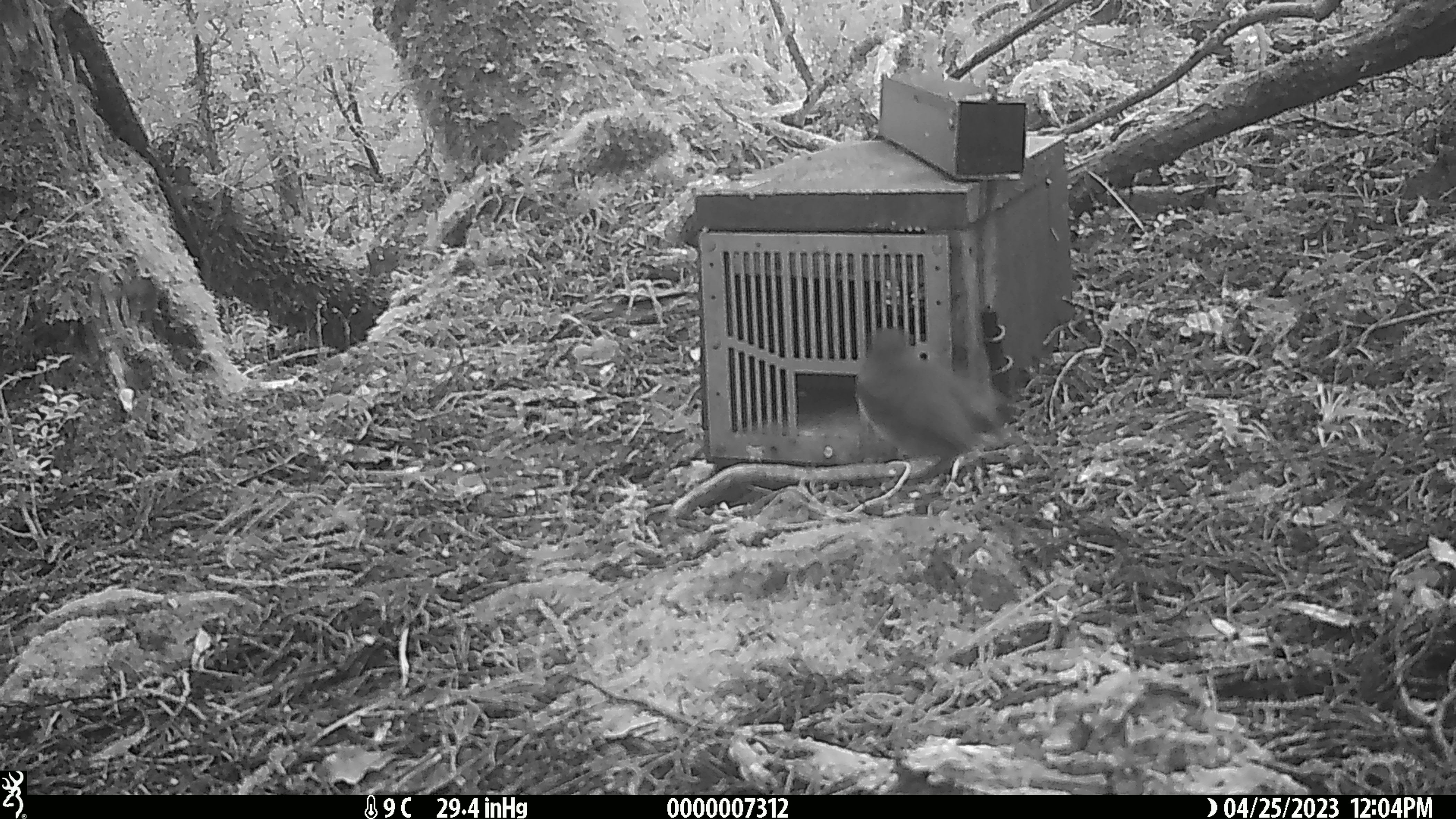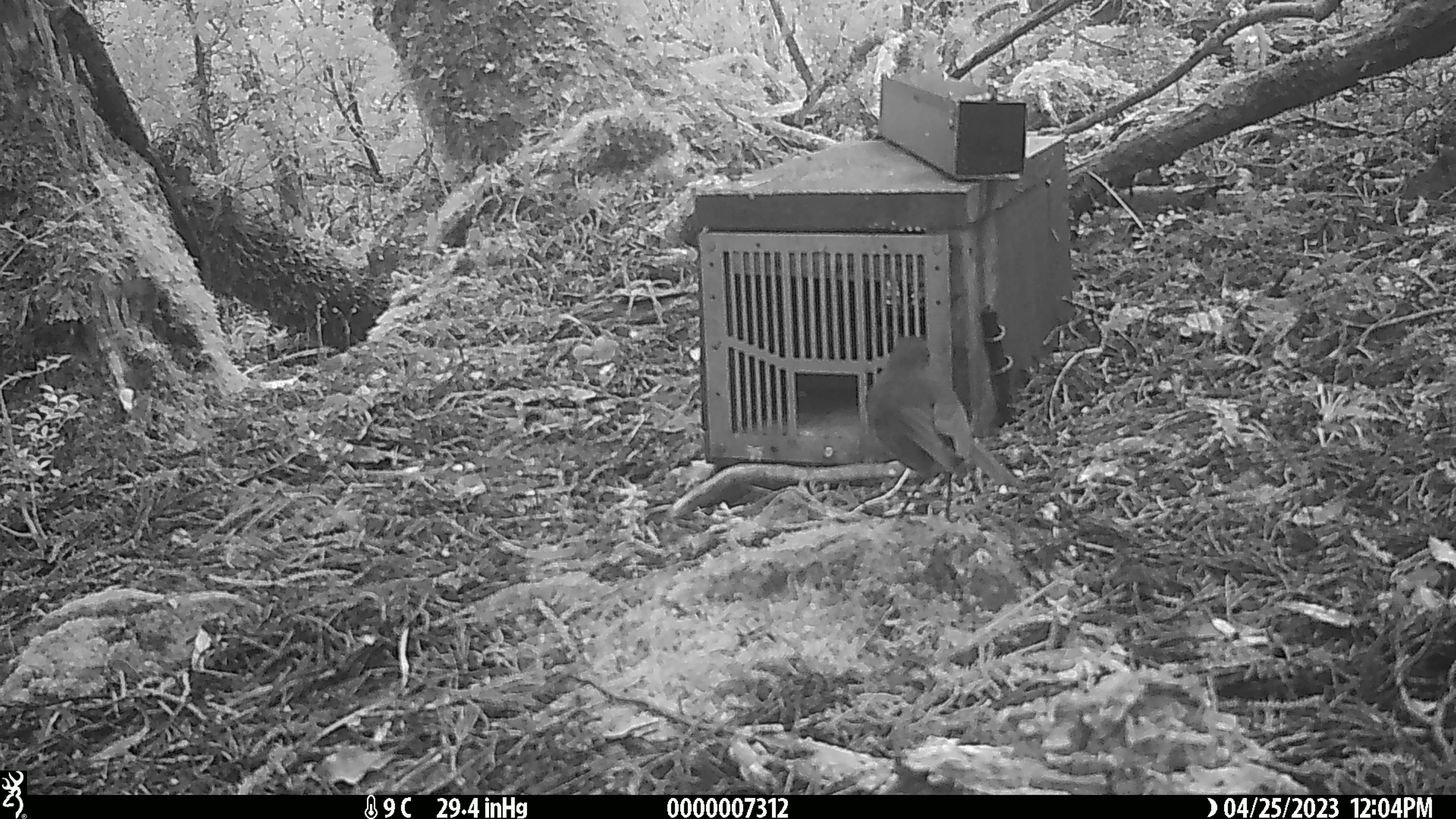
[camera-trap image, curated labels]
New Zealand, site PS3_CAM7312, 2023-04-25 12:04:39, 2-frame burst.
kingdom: Animalia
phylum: Chordata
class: Aves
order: Passeriformes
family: Petroicidae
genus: Petroica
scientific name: Petroica australis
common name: new zealand robin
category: robin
Robin (new zealand robin) (Petroica australis).